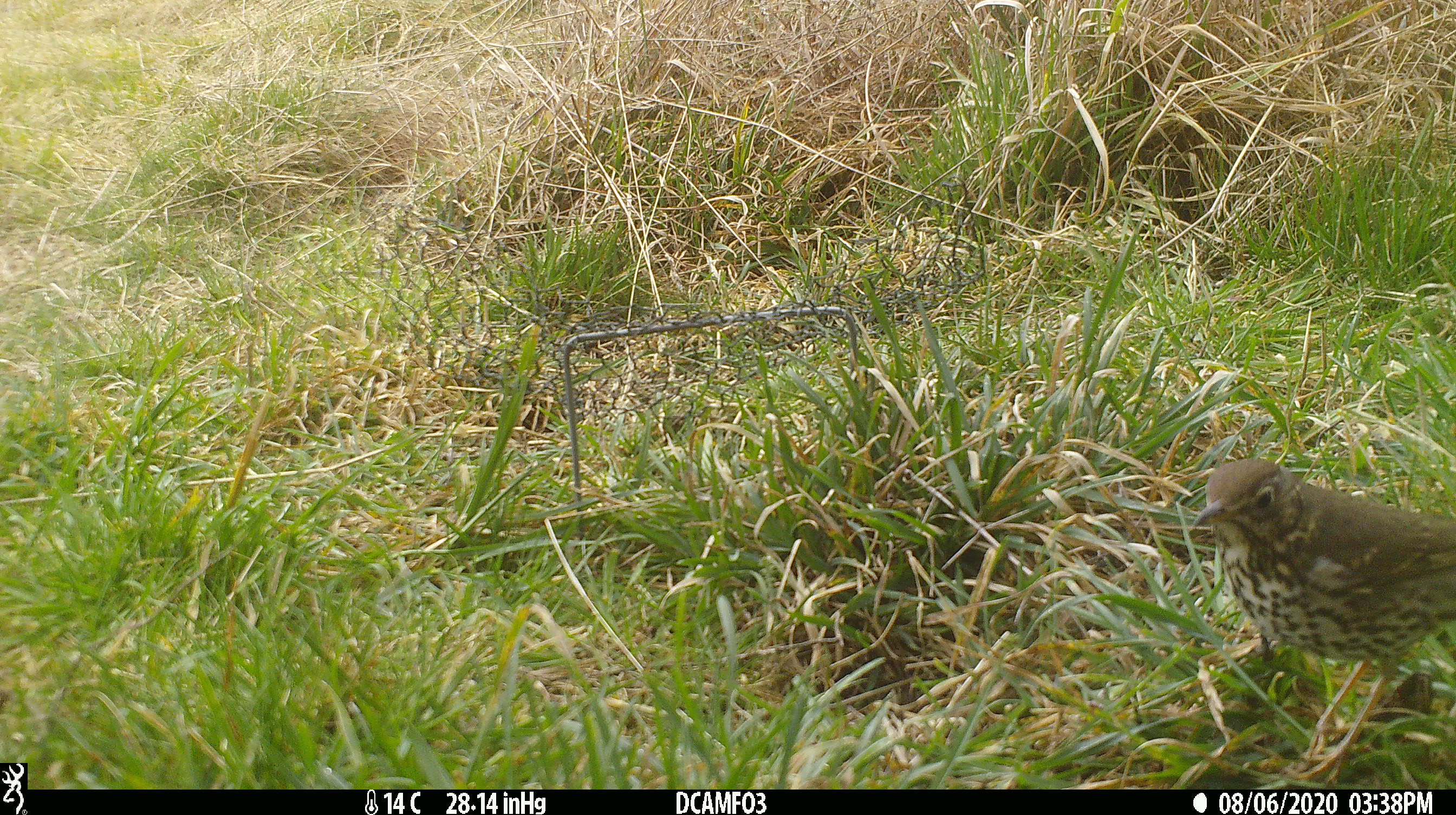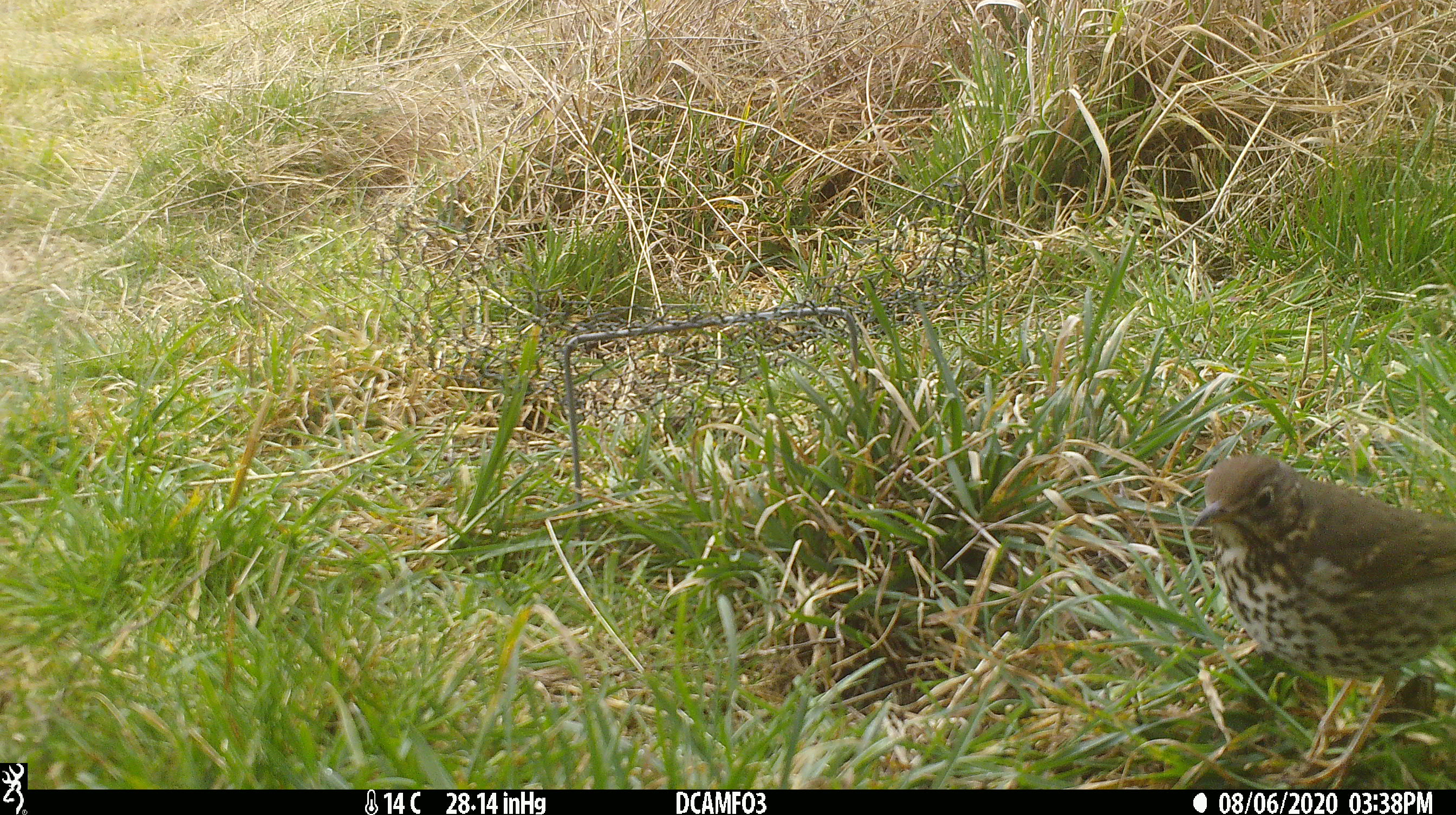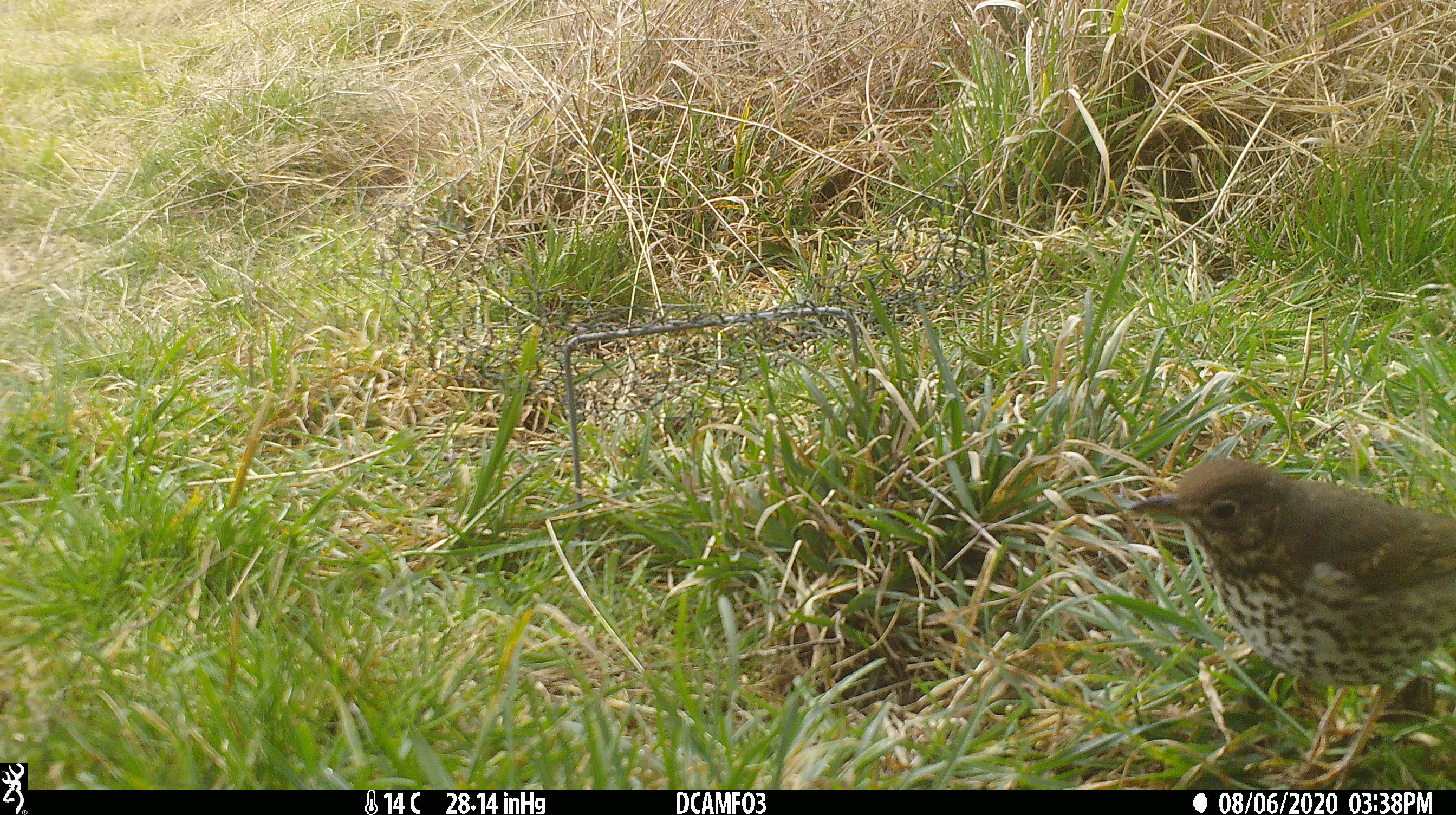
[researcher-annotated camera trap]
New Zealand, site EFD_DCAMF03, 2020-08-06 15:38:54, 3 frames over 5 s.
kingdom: Animalia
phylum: Chordata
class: Aves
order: Passeriformes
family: Turdidae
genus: Turdus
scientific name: Turdus philomelos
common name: song thrush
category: thrush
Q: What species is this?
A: Thrush (song thrush) (Turdus philomelos).